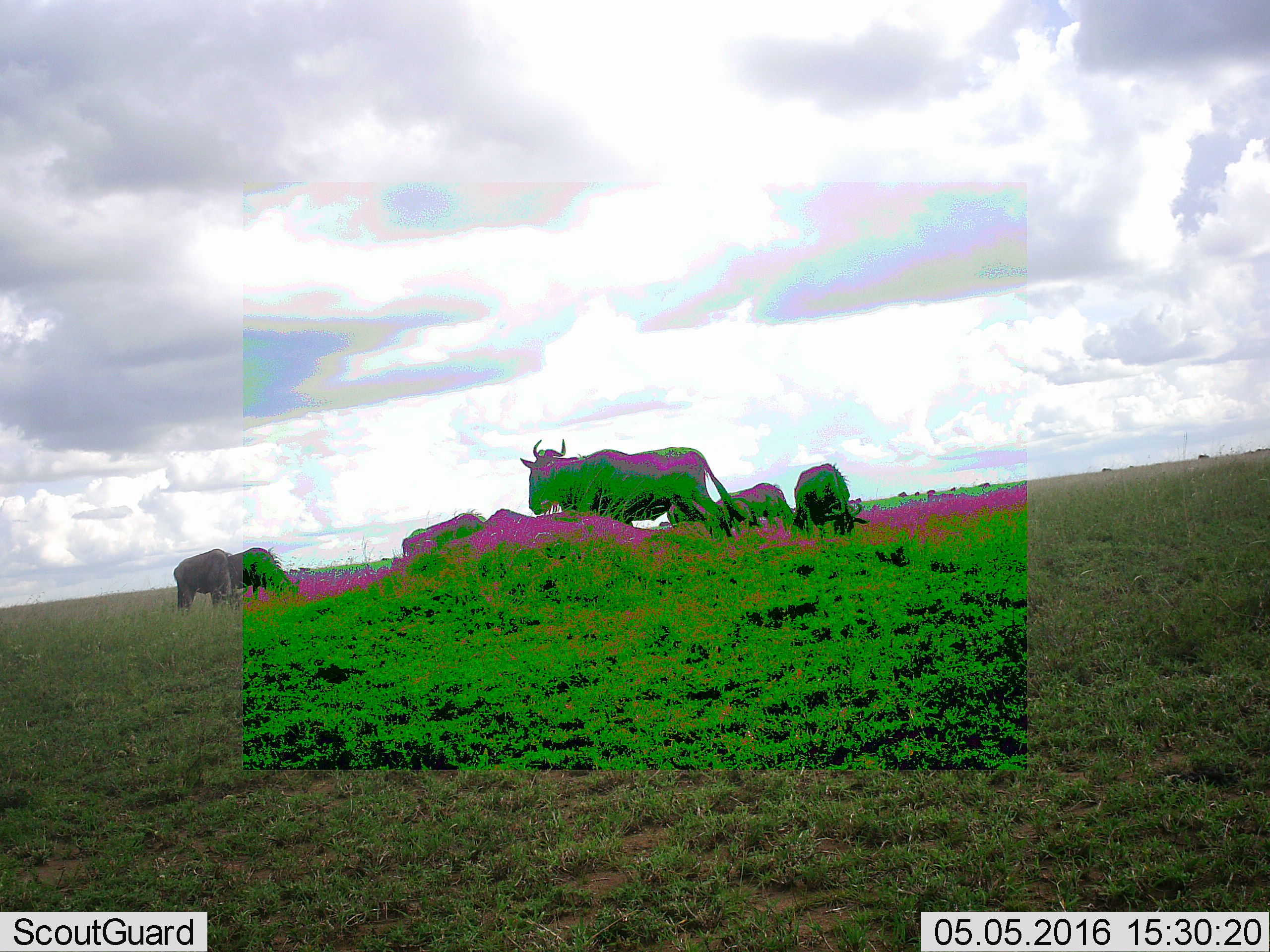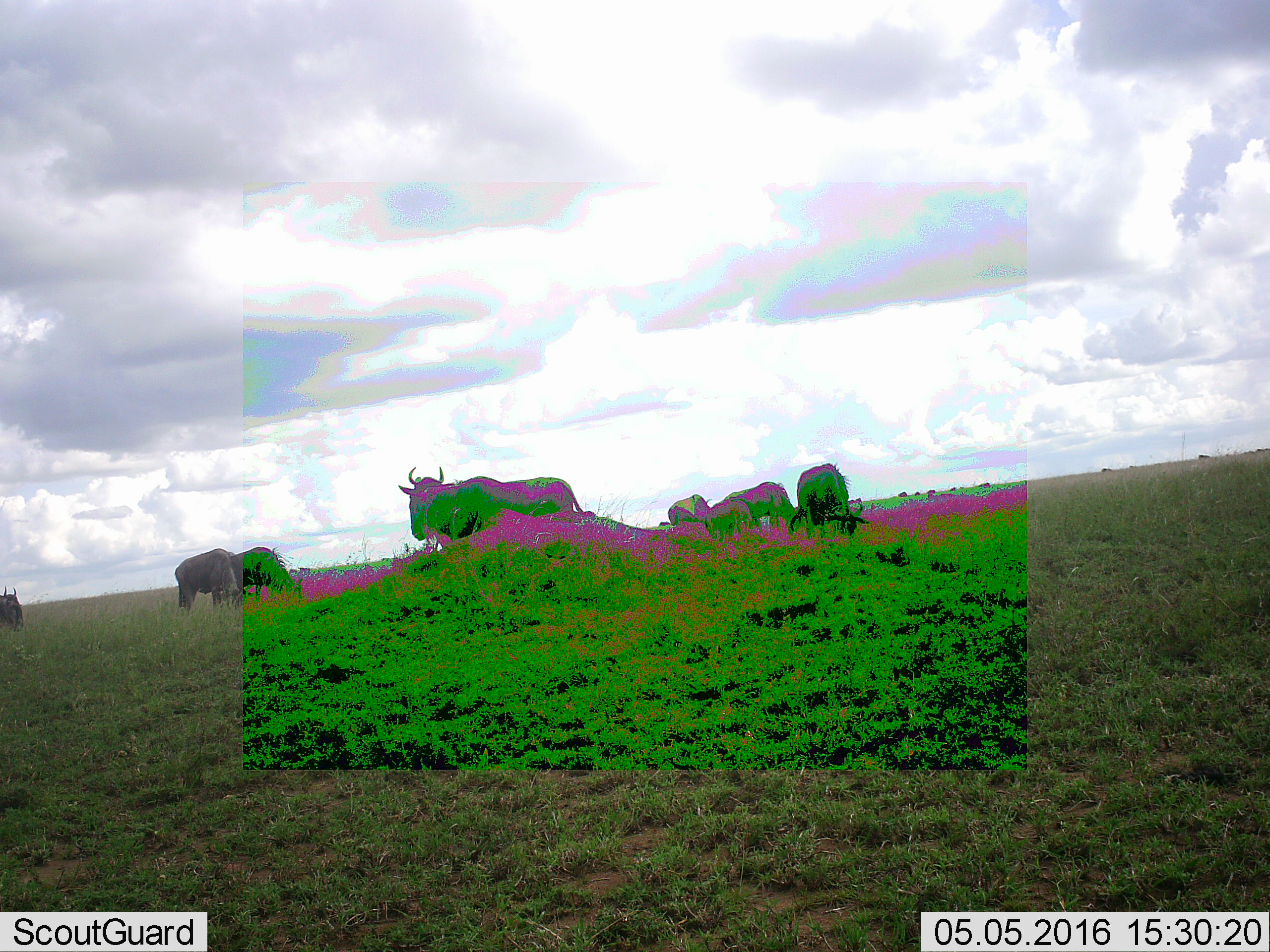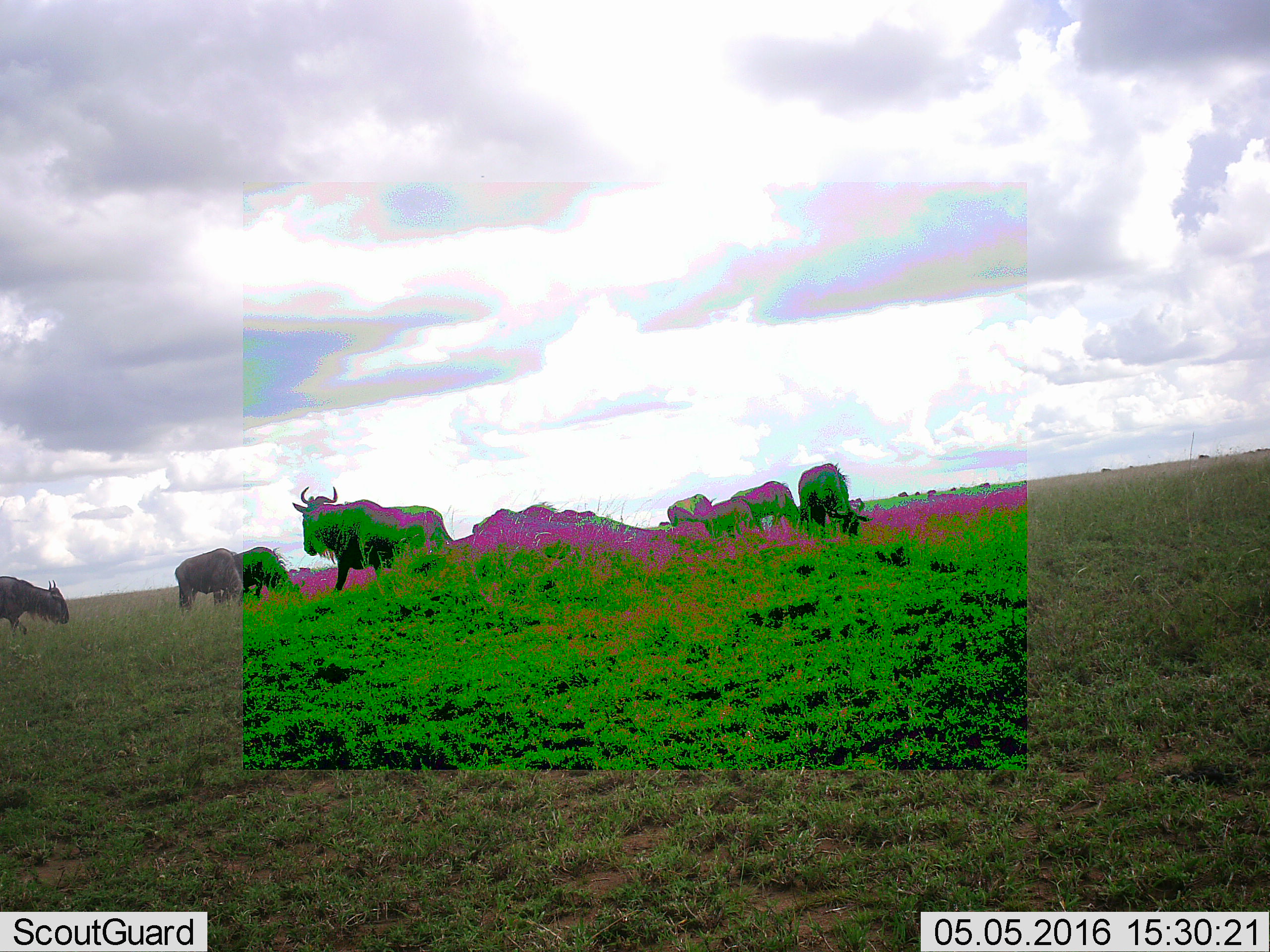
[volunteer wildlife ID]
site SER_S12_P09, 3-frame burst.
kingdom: Animalia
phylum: Chordata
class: Mammalia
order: Artiodactyla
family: Bovidae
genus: Connochaetes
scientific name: Connochaetes taurinus taurinus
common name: blue wildebeest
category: wildebeestblue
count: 11-50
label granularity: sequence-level